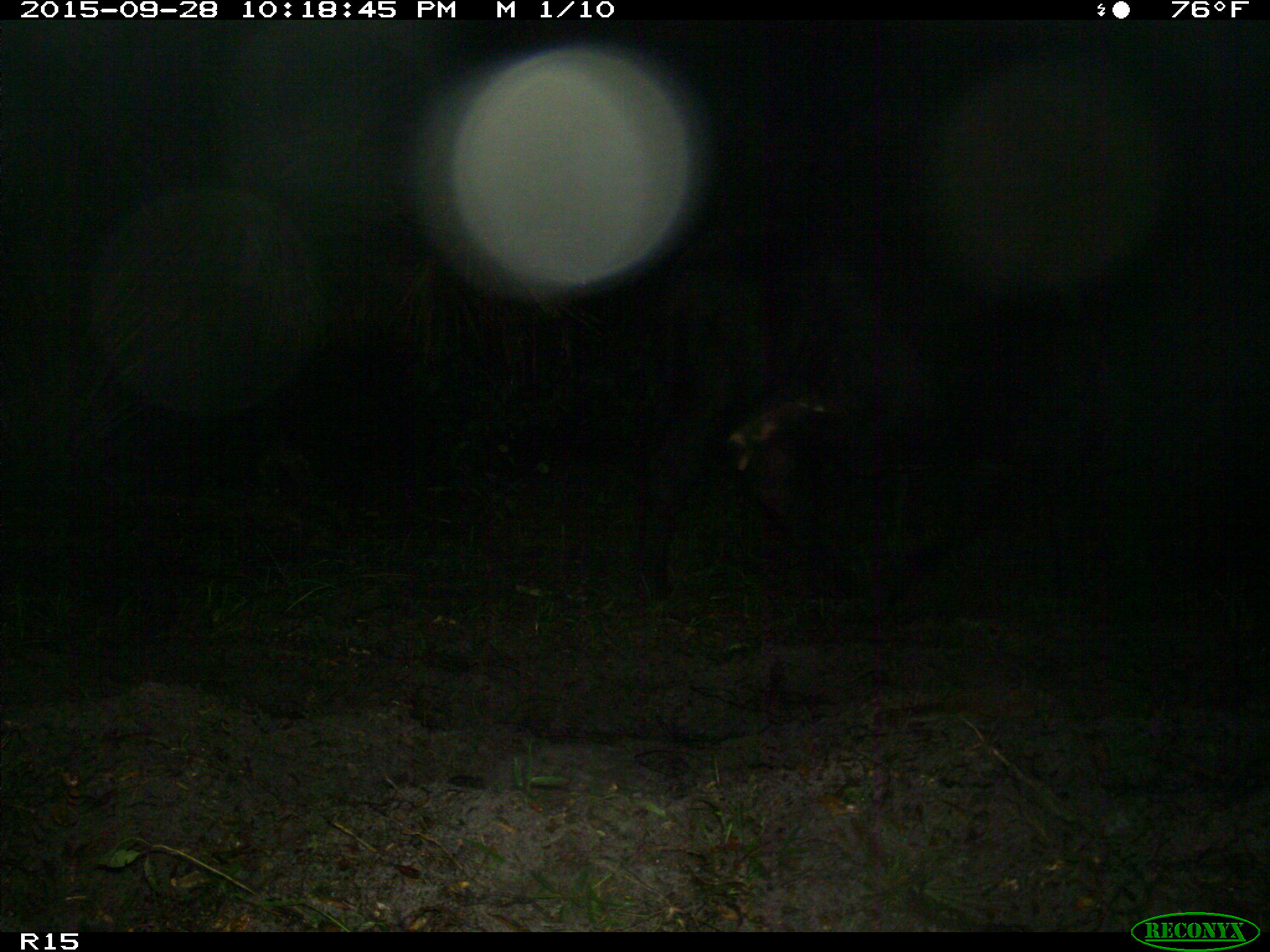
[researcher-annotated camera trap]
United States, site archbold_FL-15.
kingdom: Animalia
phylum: Chordata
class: Mammalia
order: Artiodactyla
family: Bovidae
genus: Bos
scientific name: Bos taurus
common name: domestic cow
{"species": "Bos taurus (domestic cow)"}